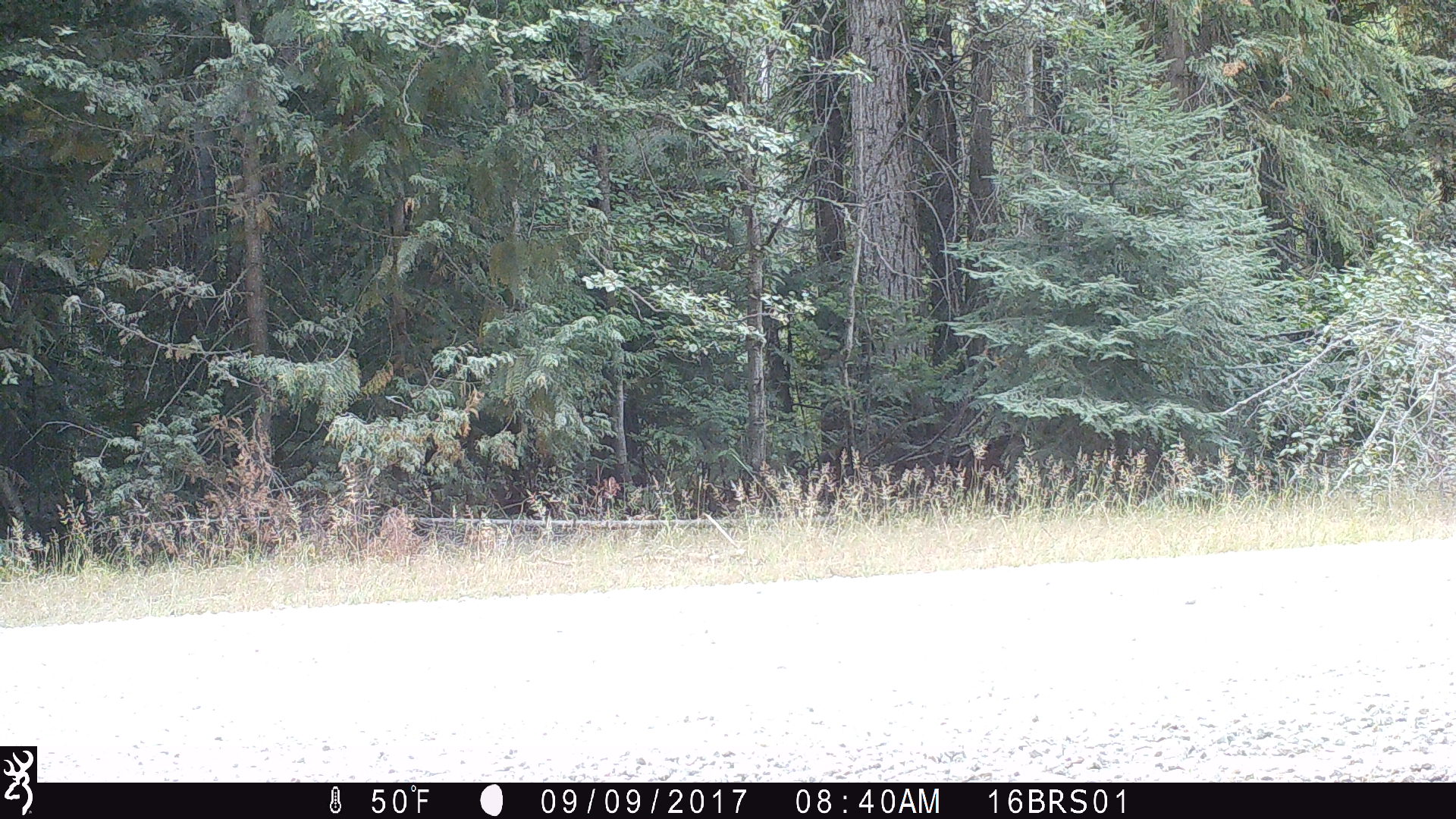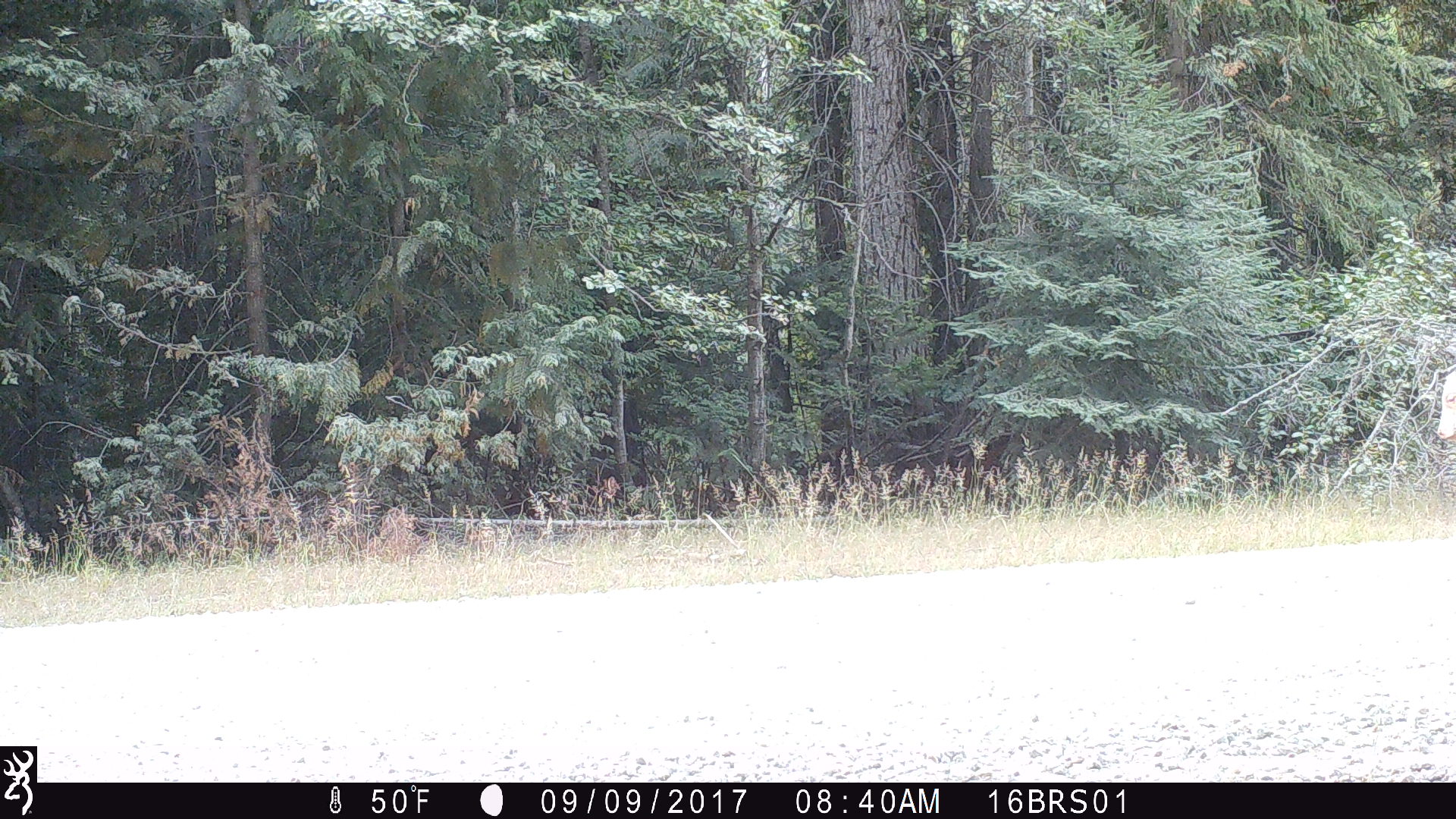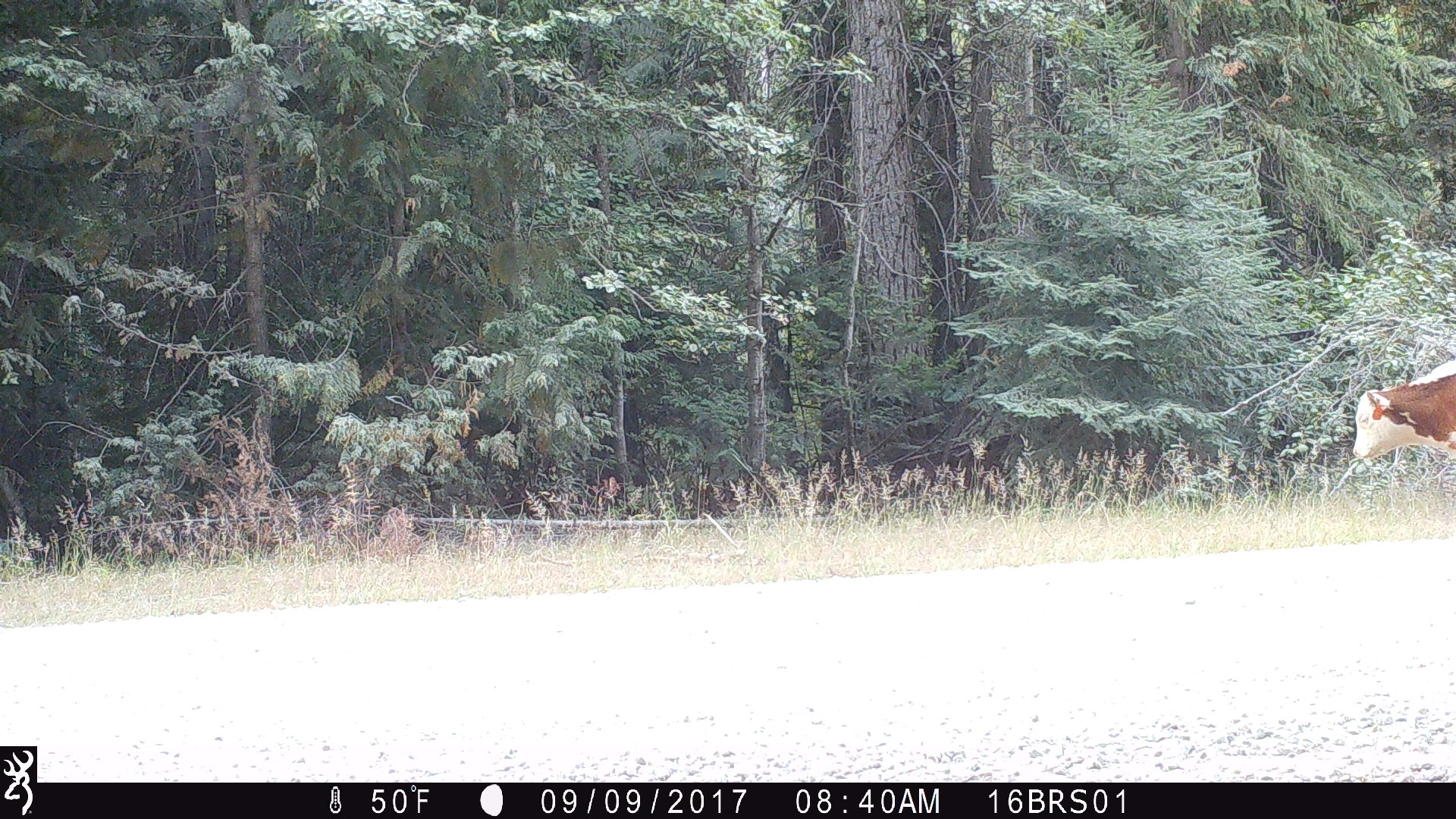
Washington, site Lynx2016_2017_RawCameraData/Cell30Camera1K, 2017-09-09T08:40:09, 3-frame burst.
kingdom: Animalia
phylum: Chordata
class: Mammalia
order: Artiodactyla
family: Bovidae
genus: Bos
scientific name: Bos taurus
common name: domestic cattle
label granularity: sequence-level